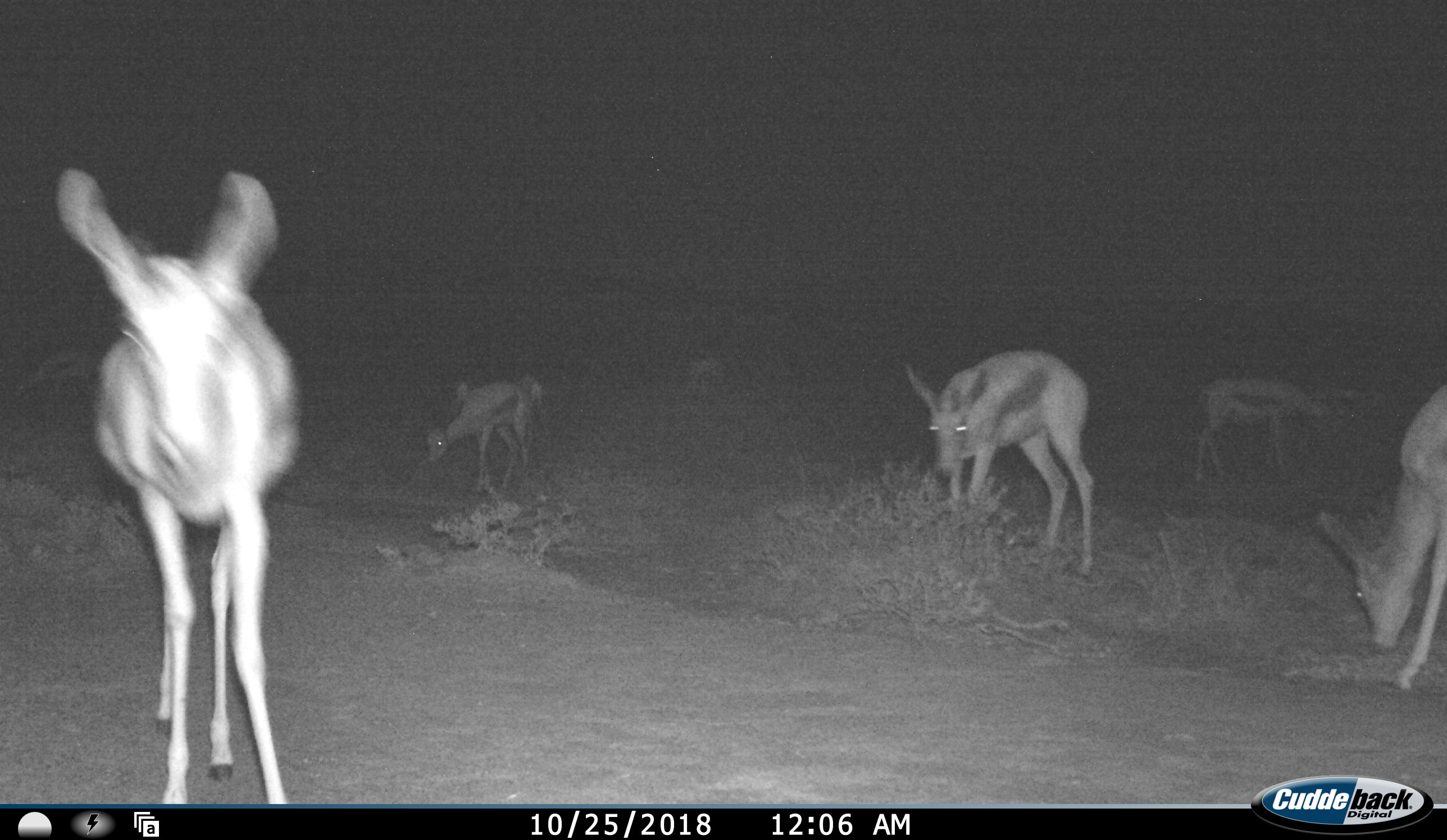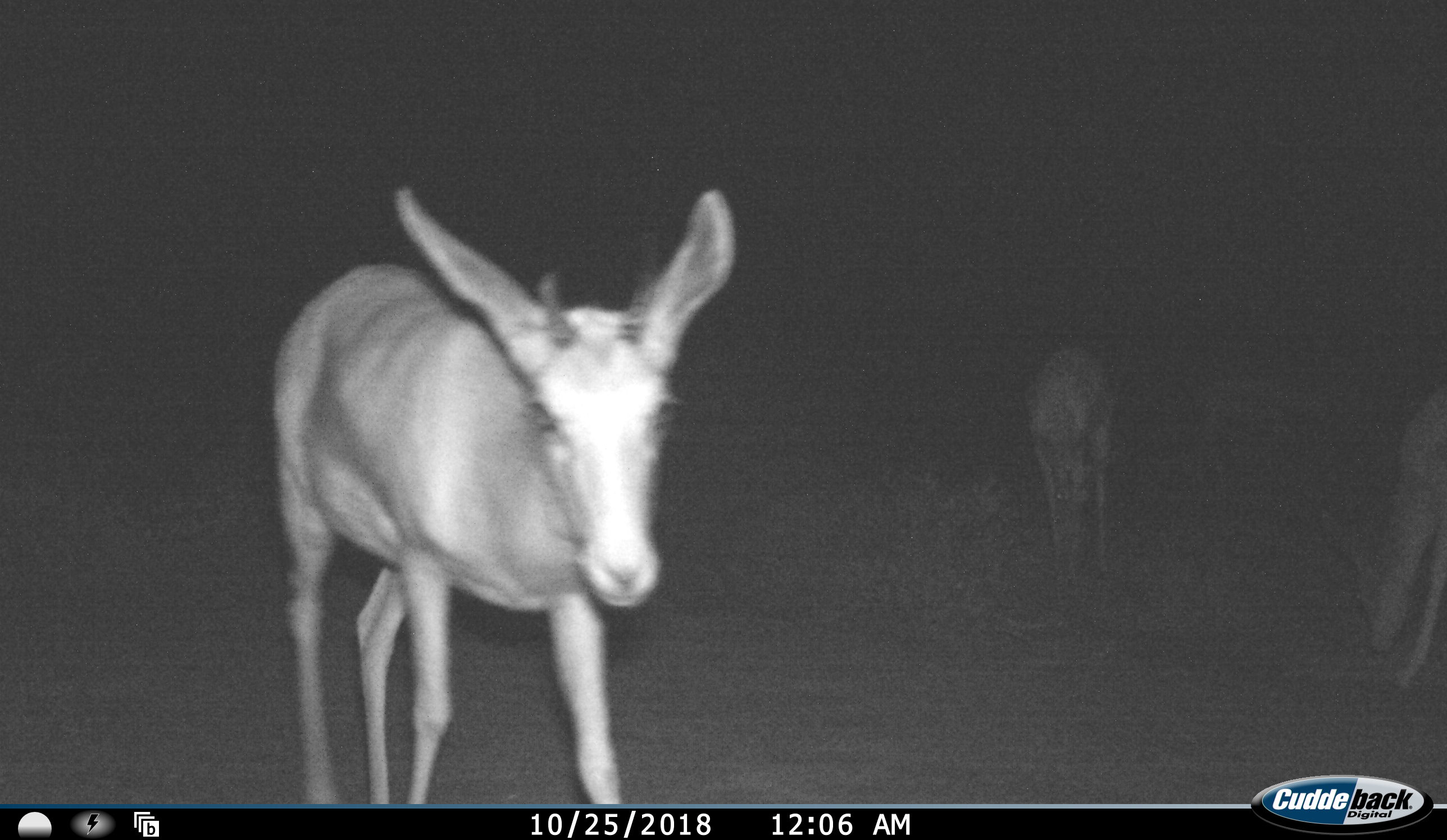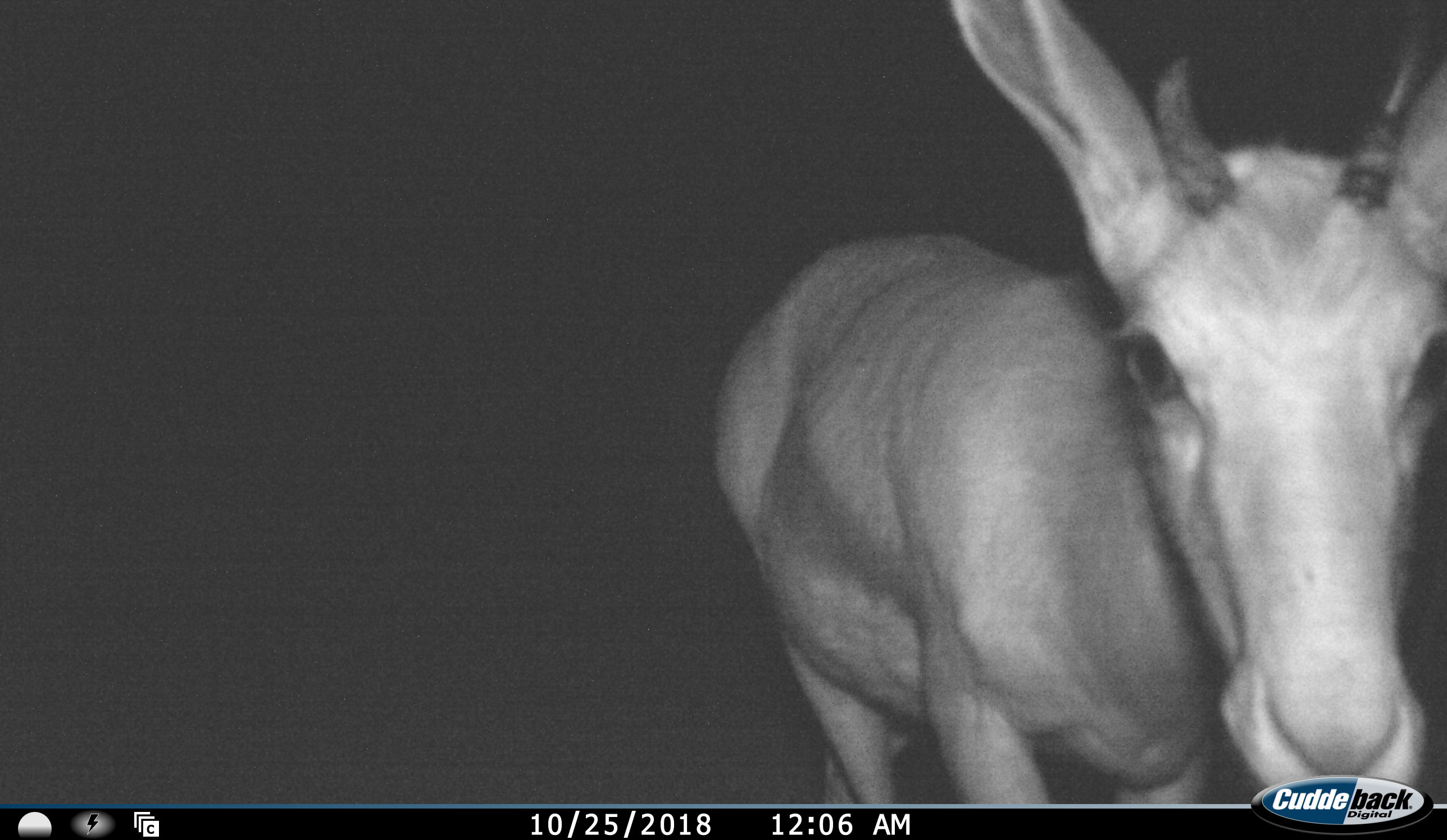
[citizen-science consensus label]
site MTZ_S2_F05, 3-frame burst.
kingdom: Animalia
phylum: Chordata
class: Mammalia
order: Artiodactyla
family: Bovidae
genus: Antidorcas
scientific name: Antidorcas marsupialis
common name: springbok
Springbok (Antidorcas marsupialis), count 8. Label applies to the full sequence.